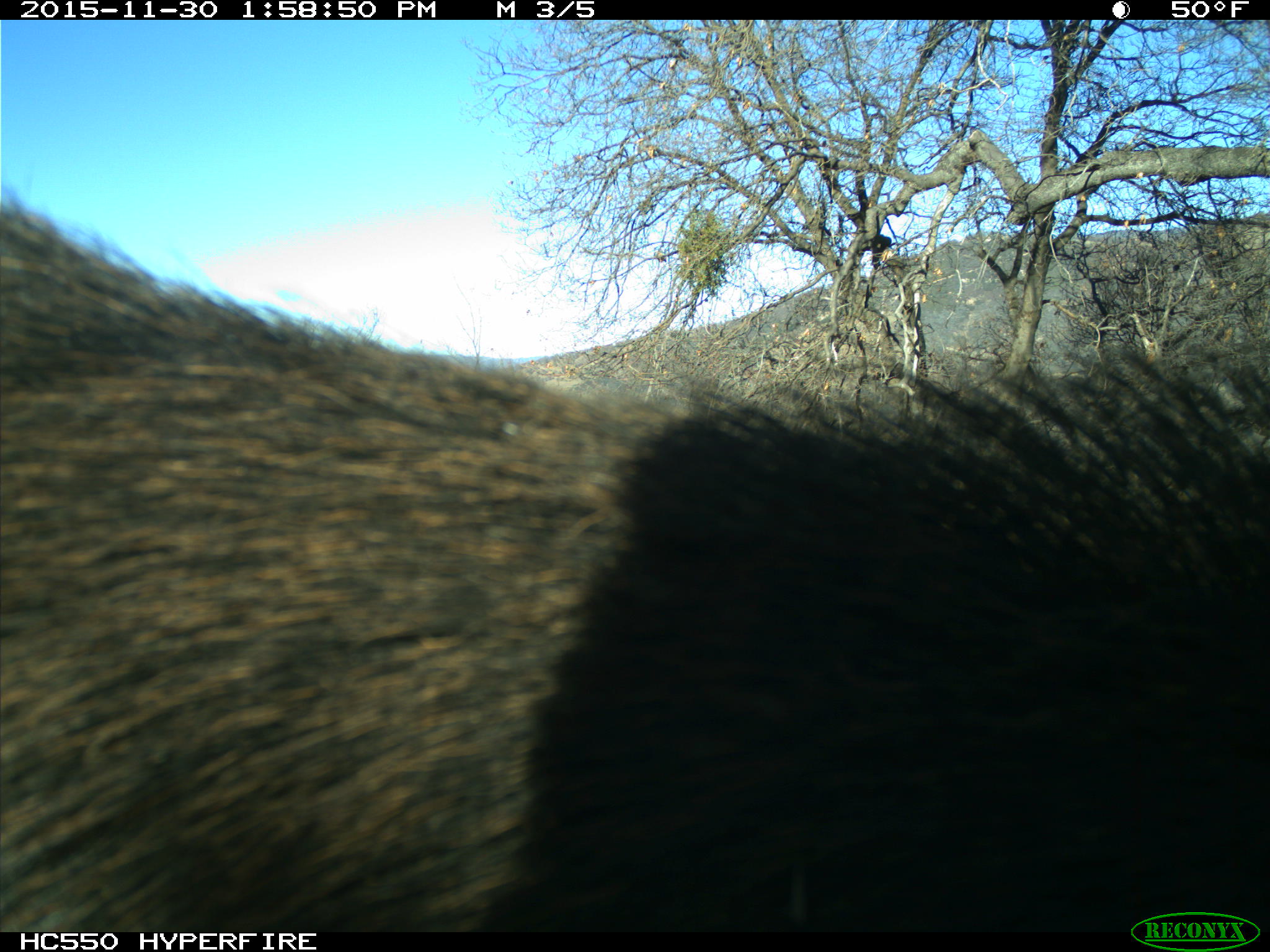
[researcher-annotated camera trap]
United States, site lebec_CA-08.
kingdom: Animalia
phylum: Chordata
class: Mammalia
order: Artiodactyla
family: Suidae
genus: Sus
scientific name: Sus scrofa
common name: wild boar